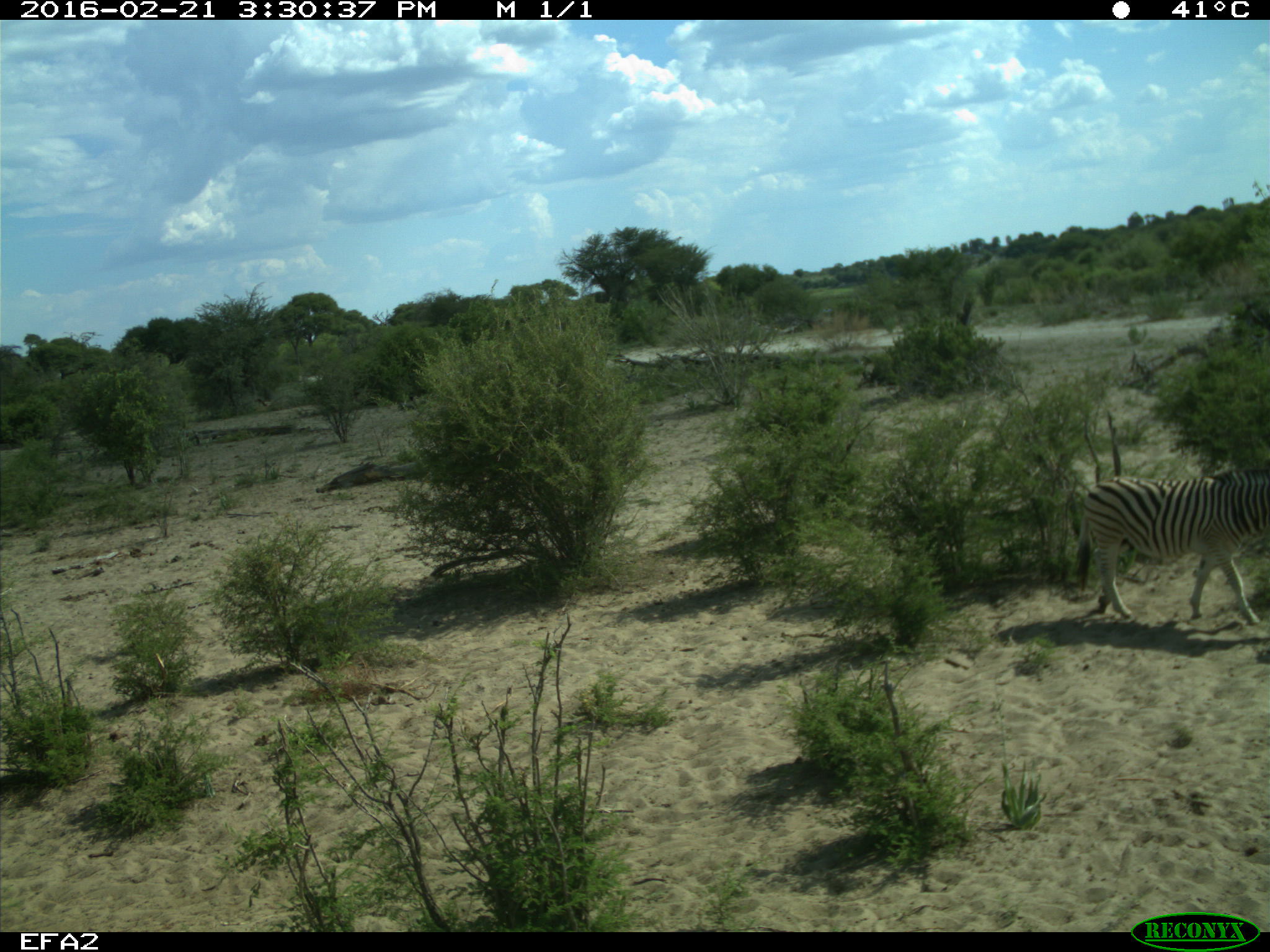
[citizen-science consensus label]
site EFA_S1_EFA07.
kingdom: Animalia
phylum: Chordata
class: Mammalia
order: Perissodactyla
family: Equidae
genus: Equus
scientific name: Equus quagga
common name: plains zebra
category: zebraplains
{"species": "zebraplains (plains zebra) (Equus quagga)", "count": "1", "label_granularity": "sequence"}